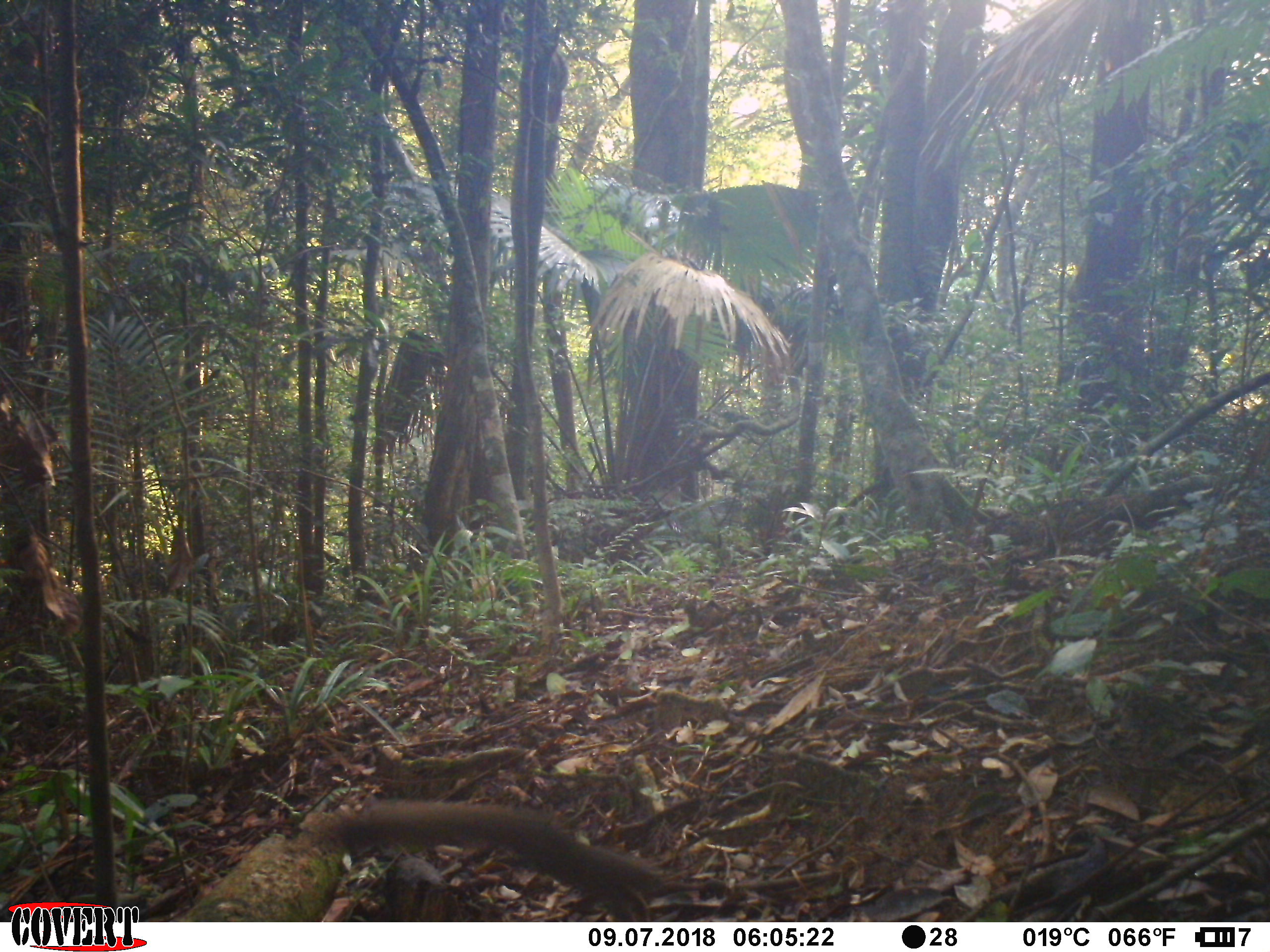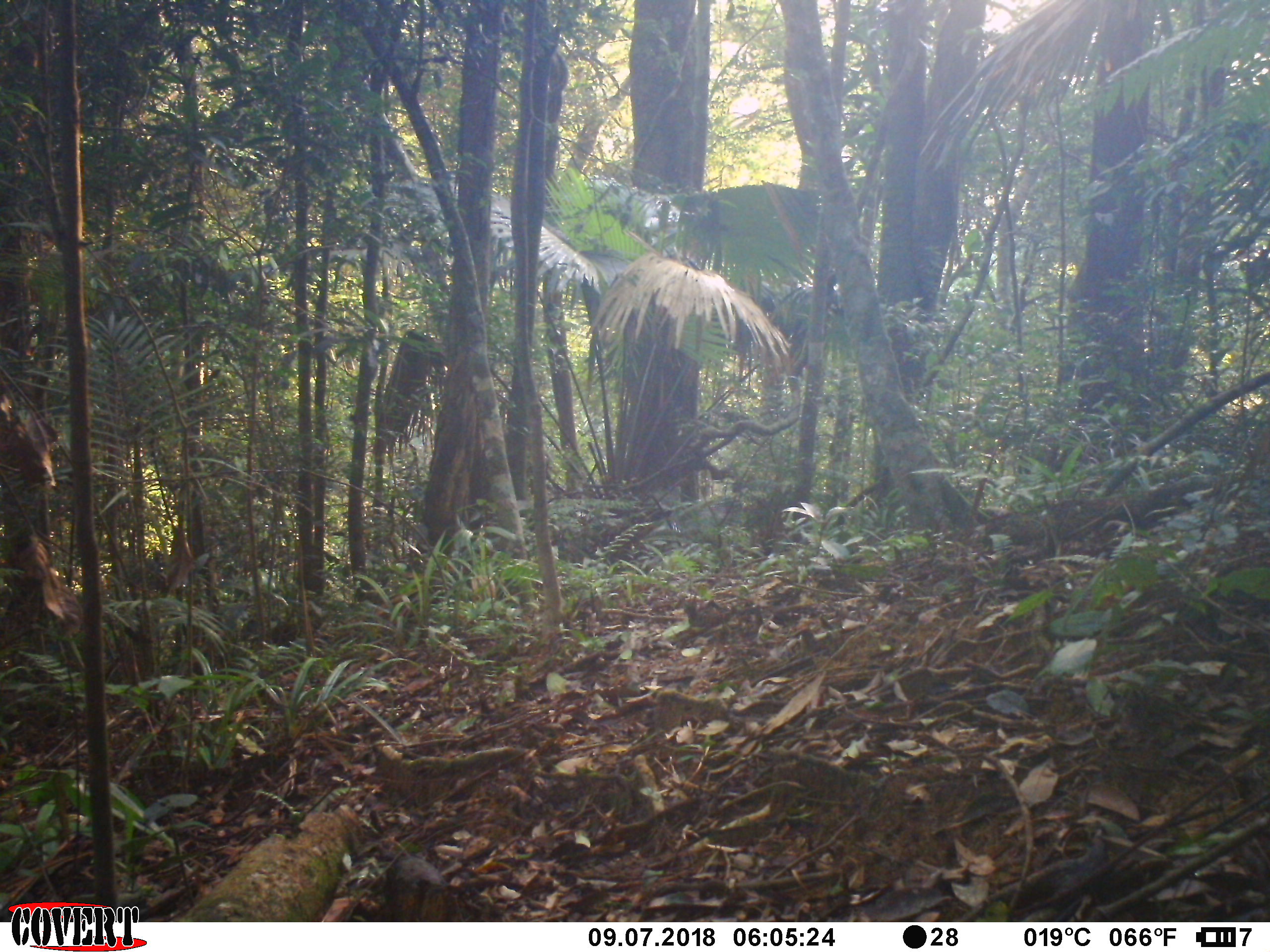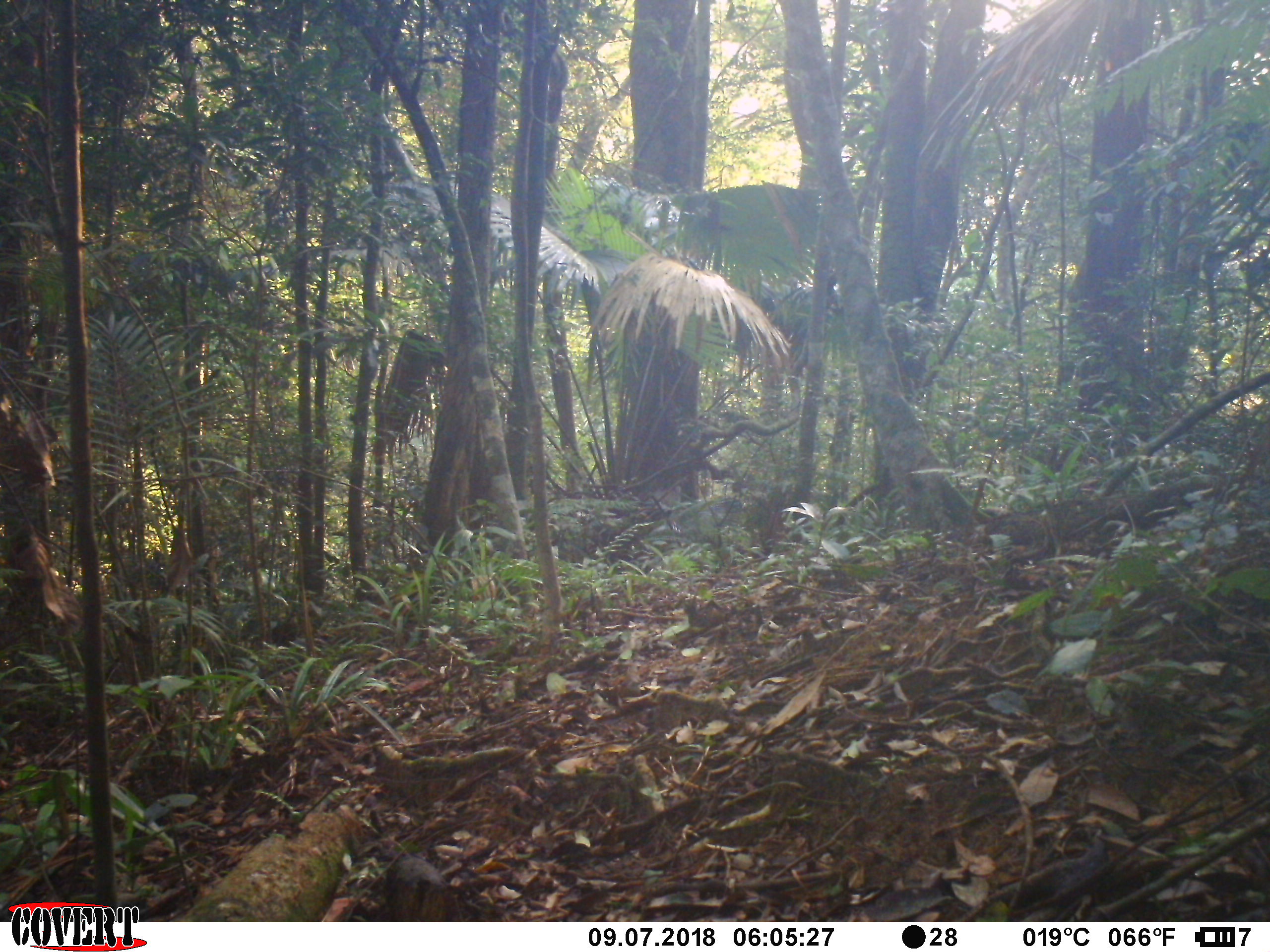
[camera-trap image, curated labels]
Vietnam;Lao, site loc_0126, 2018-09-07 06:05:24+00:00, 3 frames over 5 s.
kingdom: Animalia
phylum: Chordata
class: Mammalia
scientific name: Mammalia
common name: mammal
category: unidentified small mammal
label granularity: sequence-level